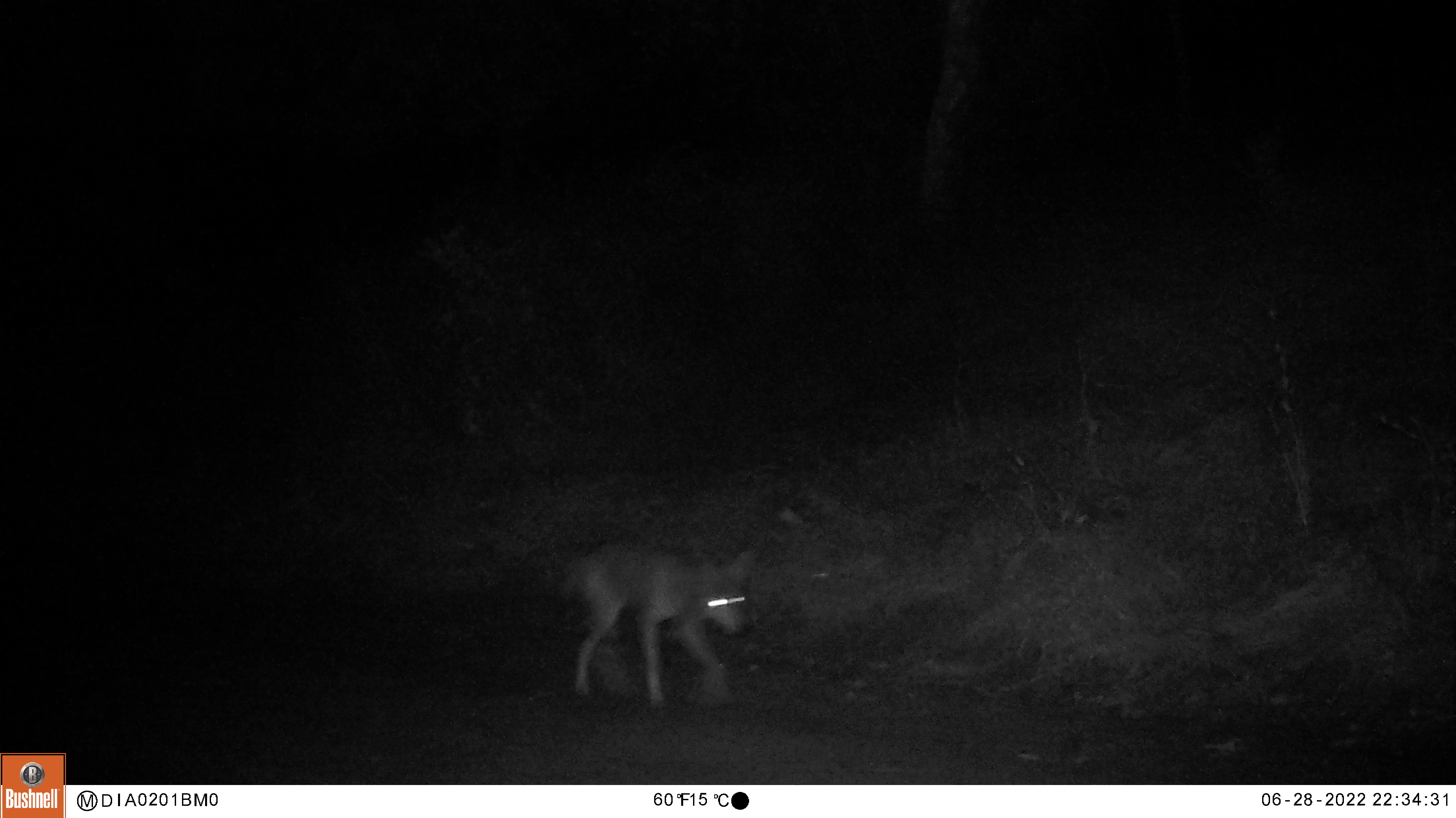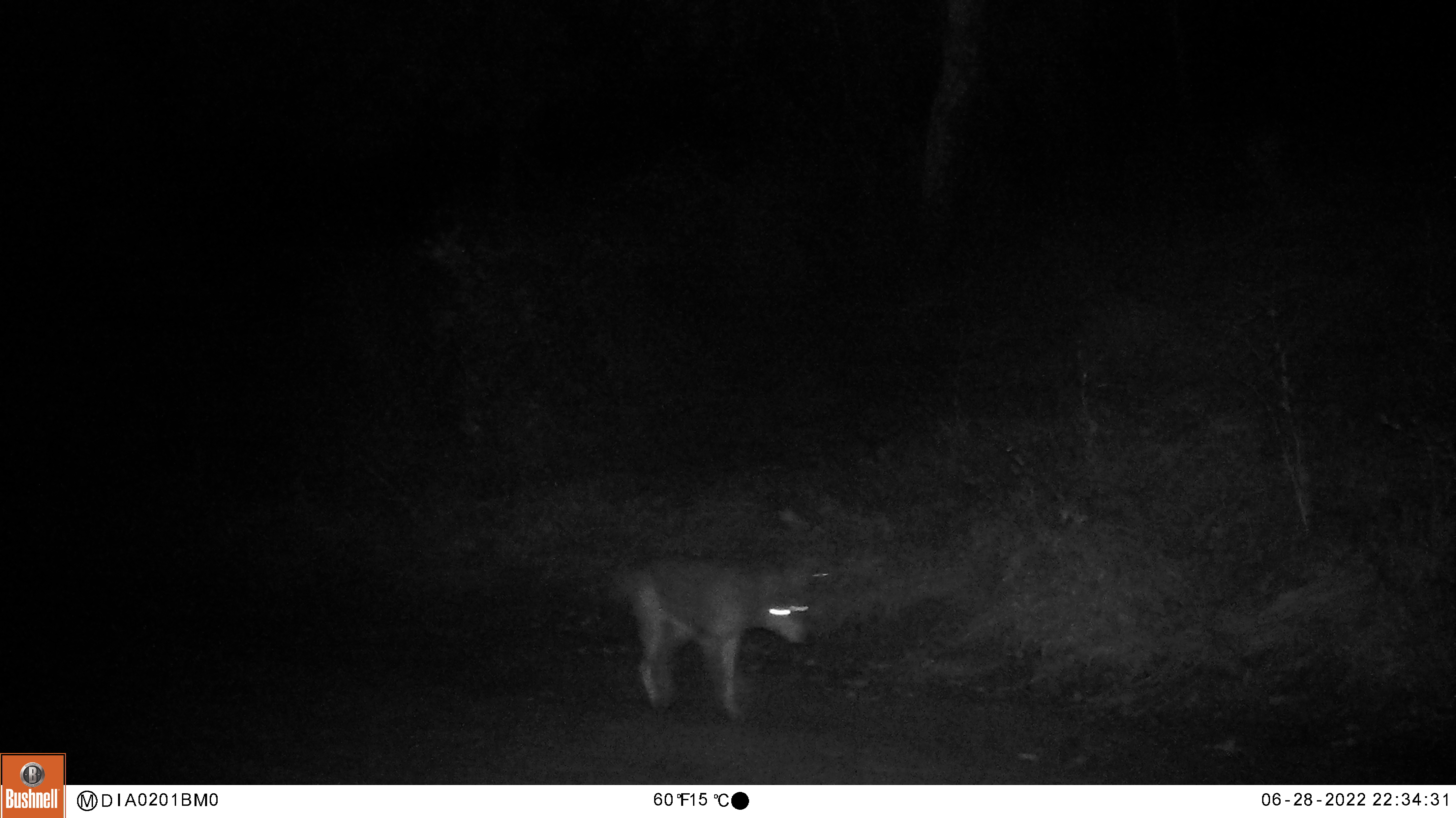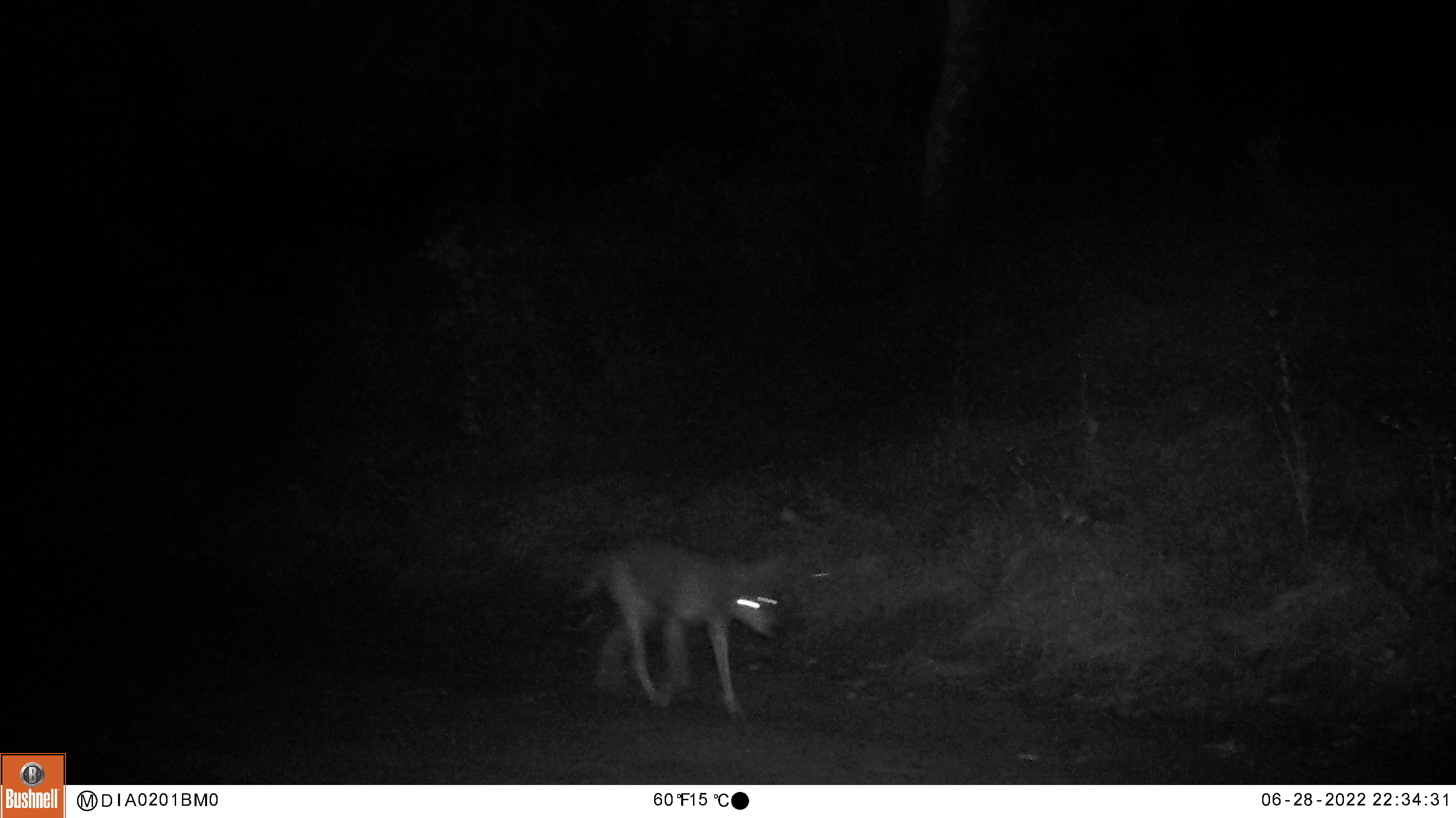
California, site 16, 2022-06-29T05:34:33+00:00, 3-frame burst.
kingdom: Animalia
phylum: Chordata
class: Mammalia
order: Carnivora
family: Canidae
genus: Urocyon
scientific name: Urocyon cinereoargenteus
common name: gray fox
Gray fox (Urocyon cinereoargenteus).